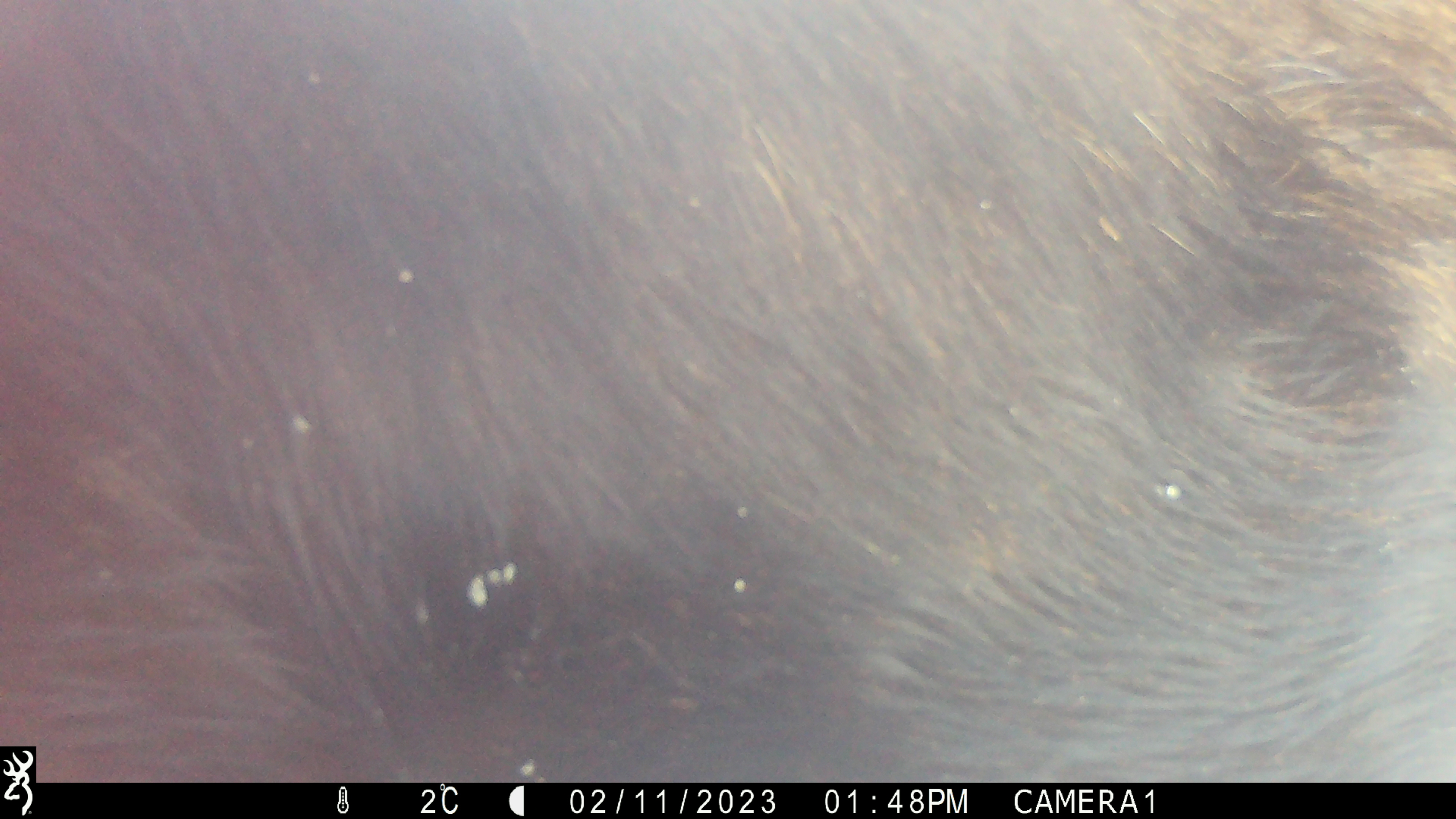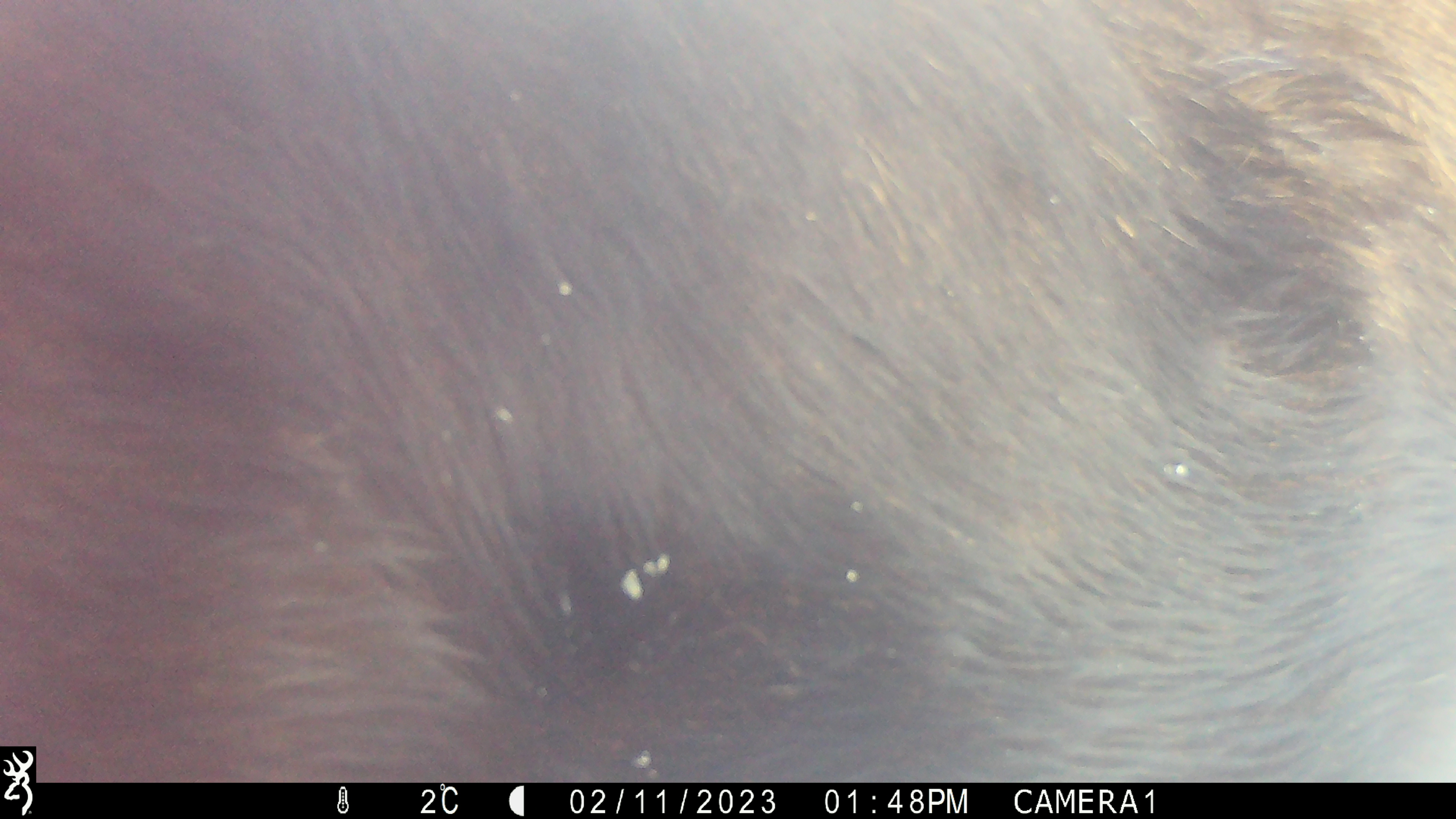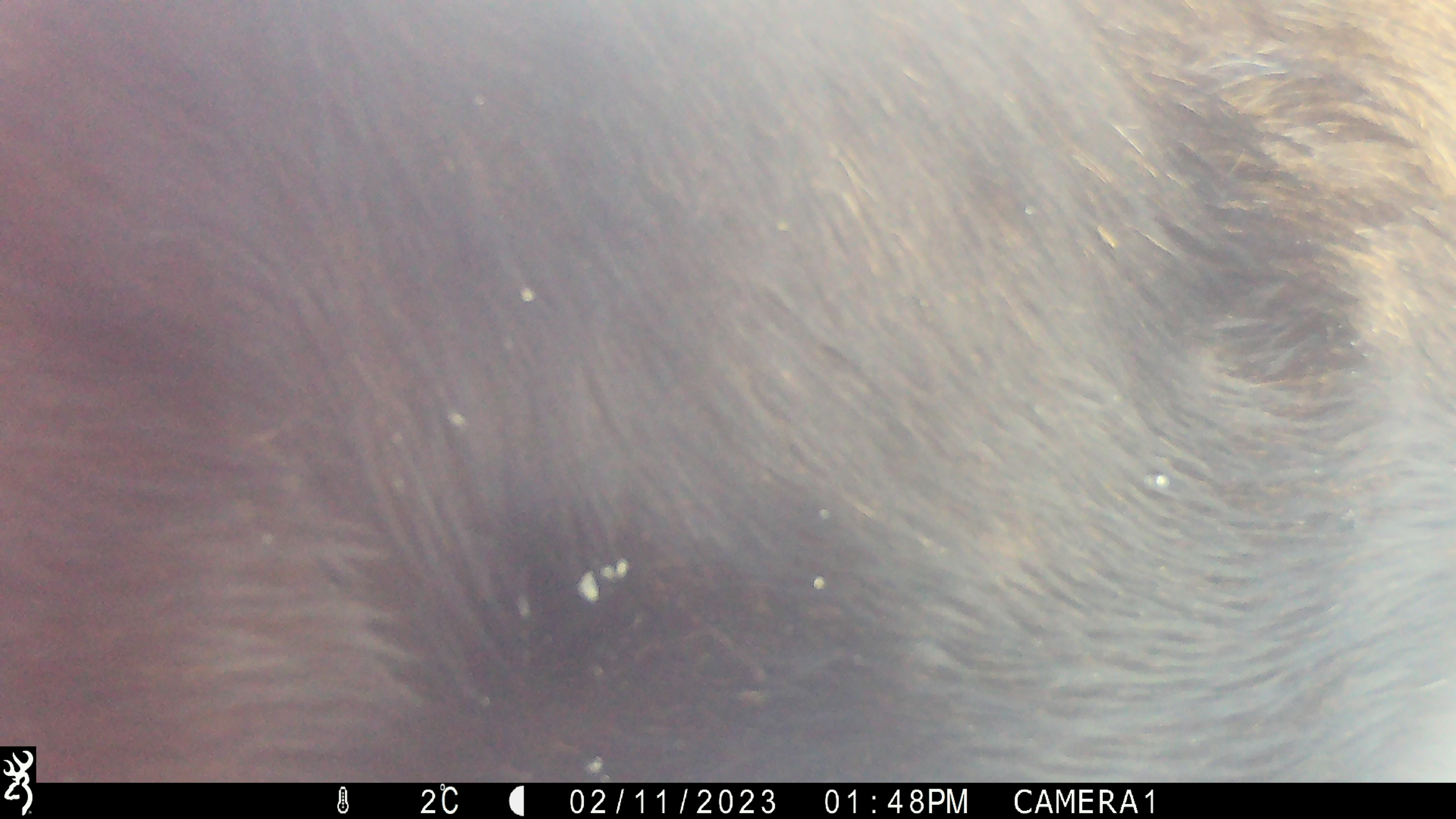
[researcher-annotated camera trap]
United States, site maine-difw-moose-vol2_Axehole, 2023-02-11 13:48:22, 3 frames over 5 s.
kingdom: Animalia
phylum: Chordata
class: Mammalia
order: Artiodactyla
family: Cervidae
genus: Alces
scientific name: Alces alces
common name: moose